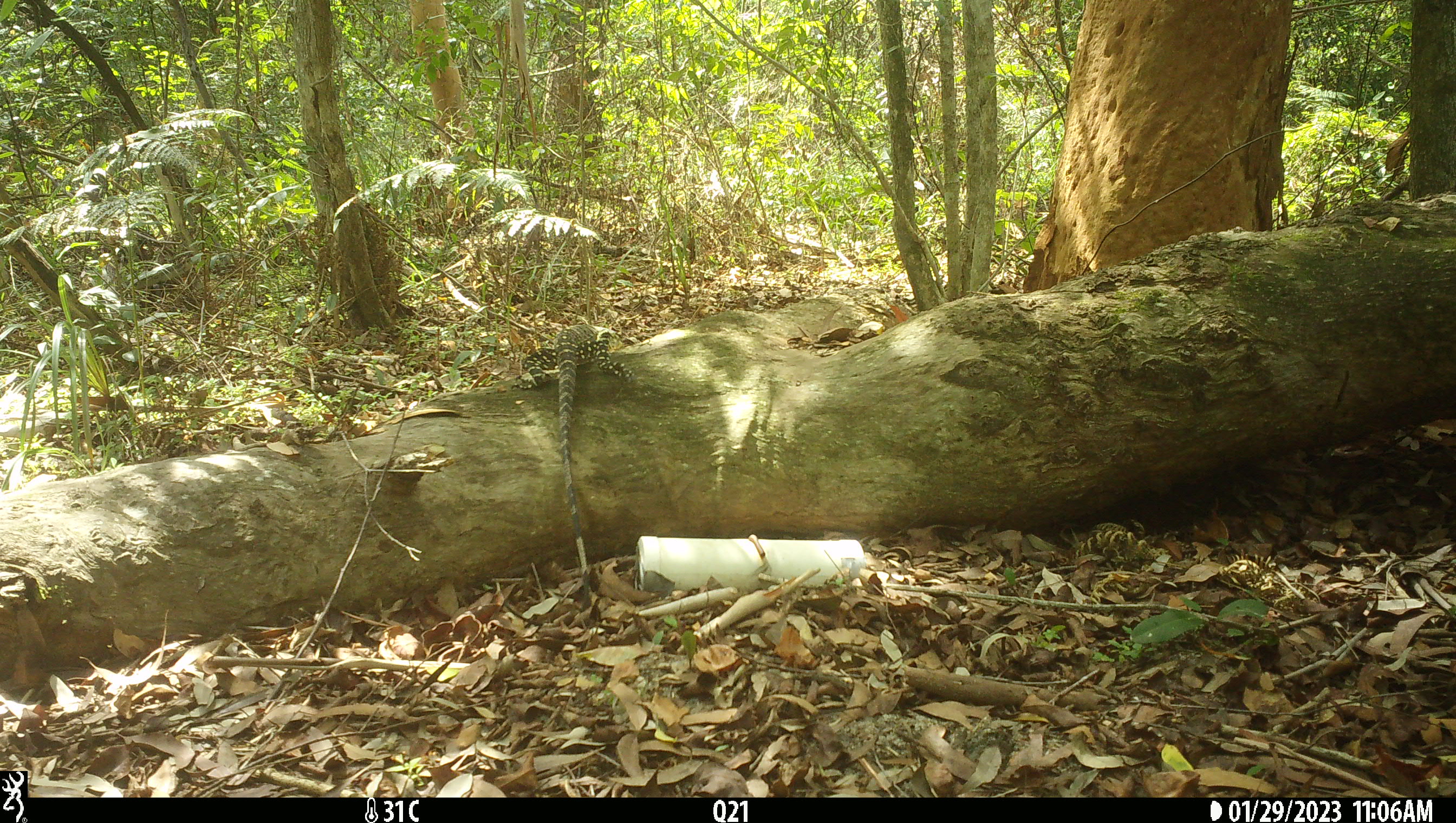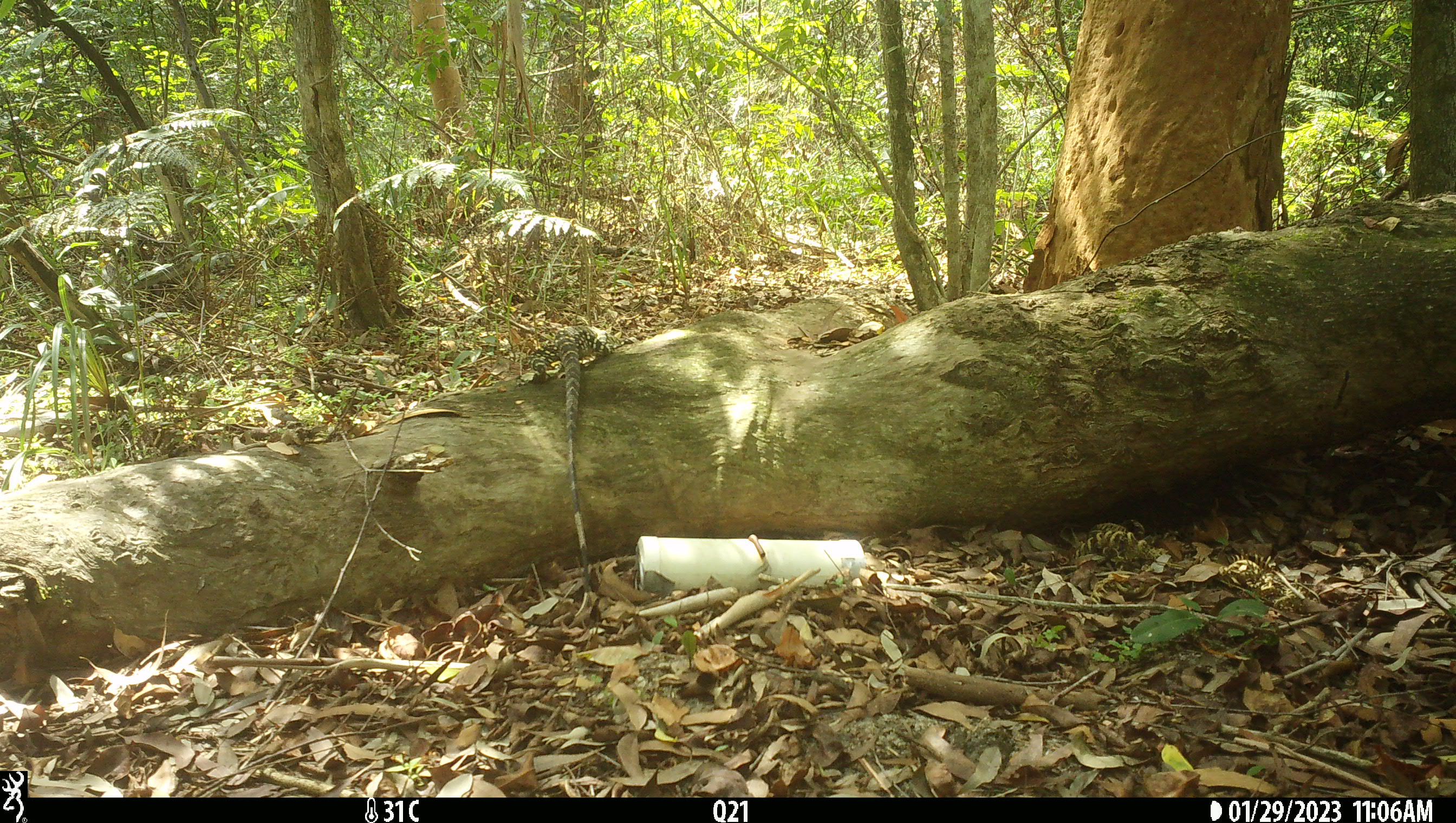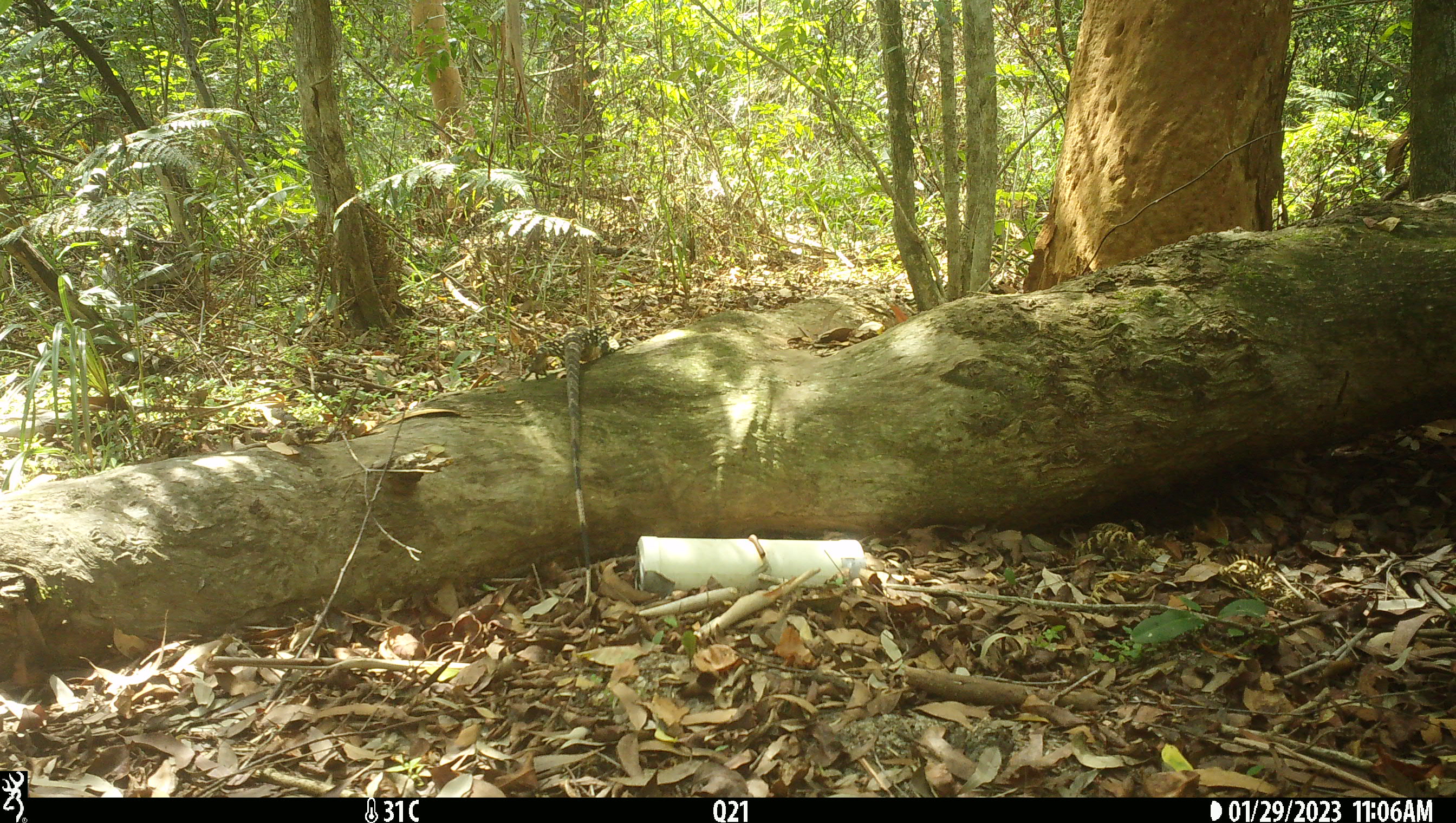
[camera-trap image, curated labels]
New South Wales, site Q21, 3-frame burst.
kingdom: Animalia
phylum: Chordata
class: Reptilia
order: Squamata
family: Varanidae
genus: Varanus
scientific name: Varanus varius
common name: lace monitor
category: goanna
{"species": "goanna (lace monitor) (Varanus varius)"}